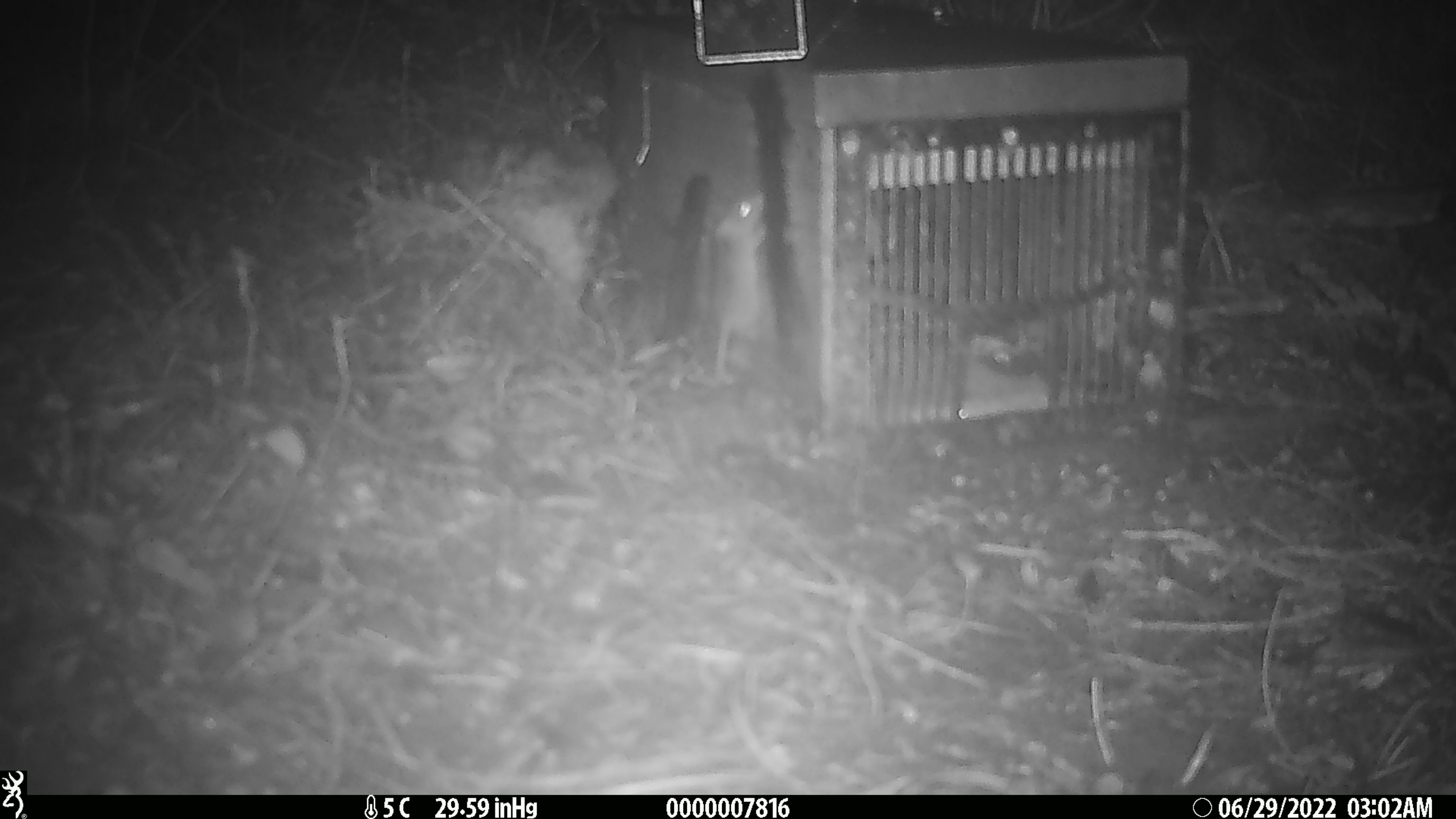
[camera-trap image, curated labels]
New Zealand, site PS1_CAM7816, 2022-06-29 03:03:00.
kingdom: Animalia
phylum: Chordata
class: Mammalia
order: Rodentia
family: Muridae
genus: Mus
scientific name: Mus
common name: mouse